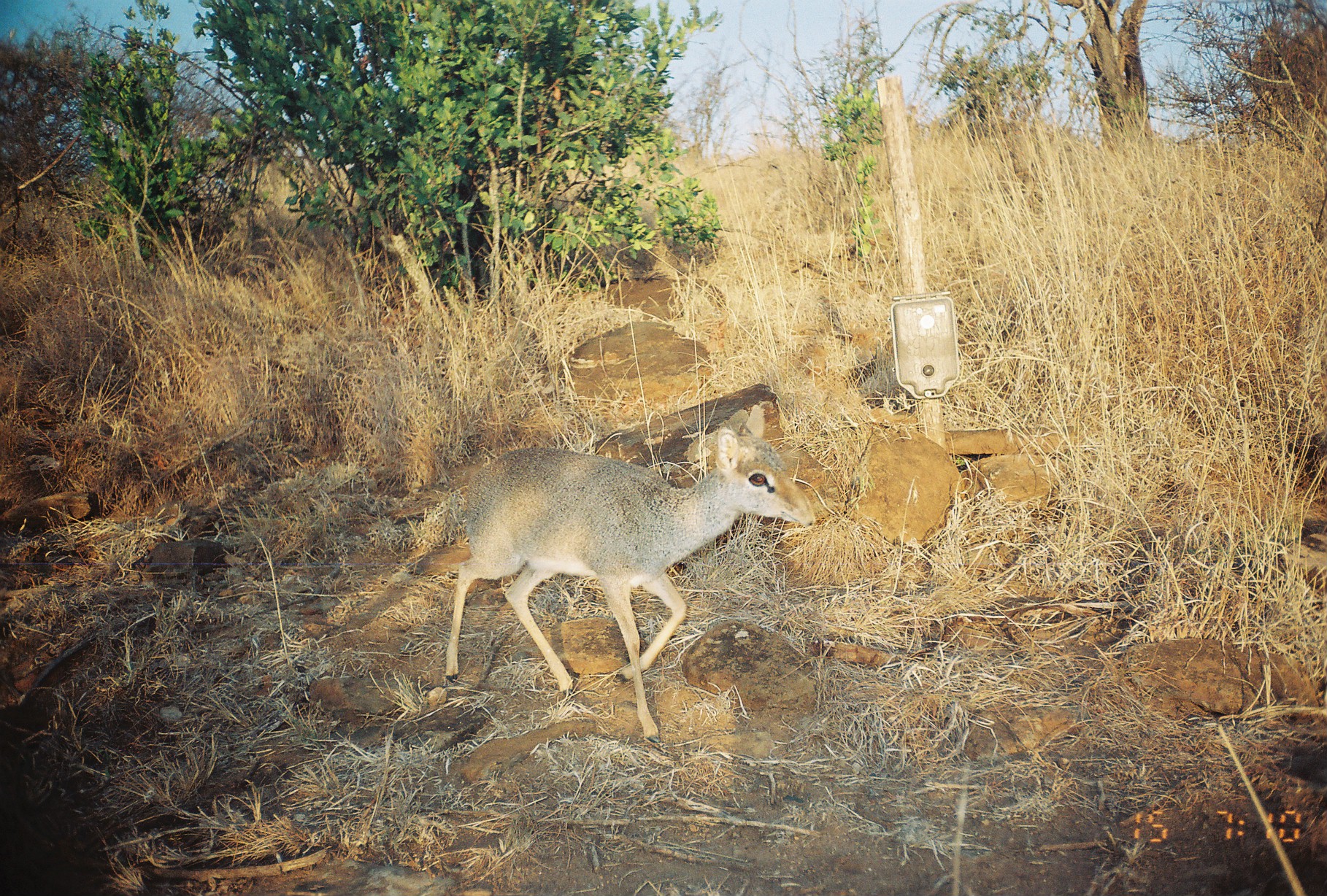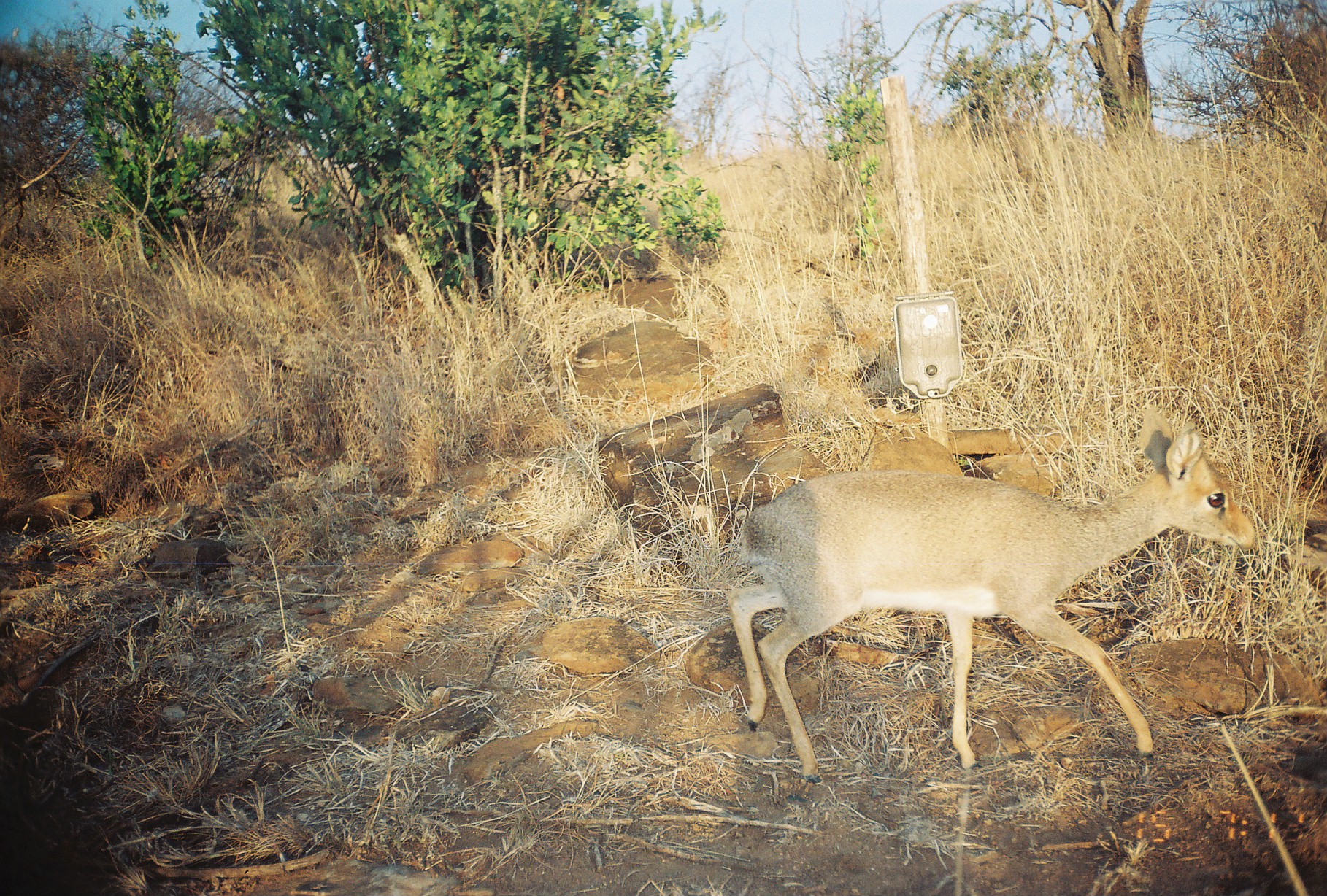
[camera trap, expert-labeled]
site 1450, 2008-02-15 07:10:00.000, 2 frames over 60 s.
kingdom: Animalia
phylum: Chordata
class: Mammalia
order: Artiodactyla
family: Bovidae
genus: Madoqua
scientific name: Madoqua guentheri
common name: günther's dik-dik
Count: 1.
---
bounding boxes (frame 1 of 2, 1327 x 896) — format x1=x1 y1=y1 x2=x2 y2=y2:
madoqua guentheri: x1=440 y1=402 x2=816 y2=746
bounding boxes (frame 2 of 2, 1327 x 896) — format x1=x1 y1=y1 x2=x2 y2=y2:
madoqua guentheri: x1=726 y1=402 x2=1255 y2=785